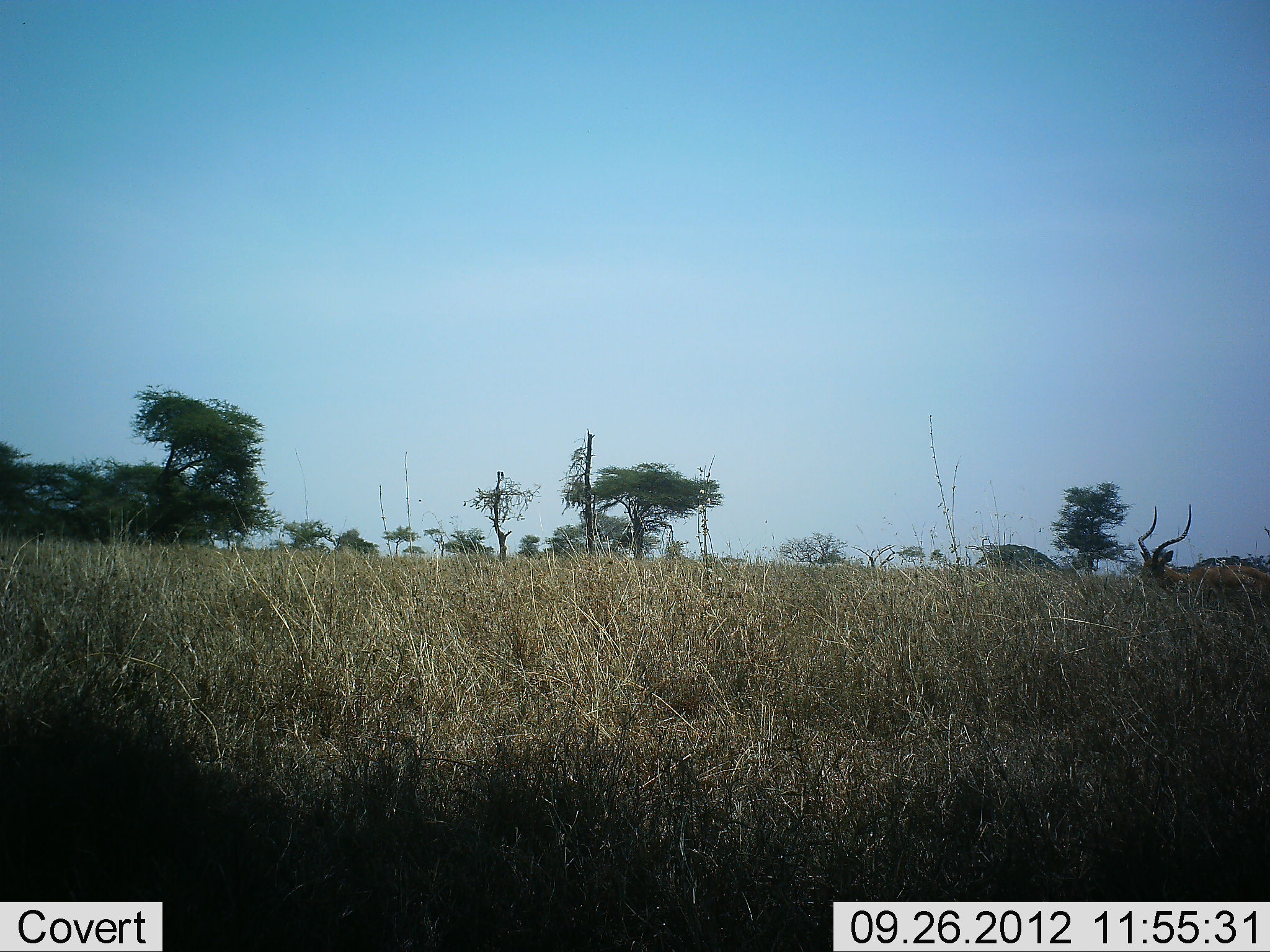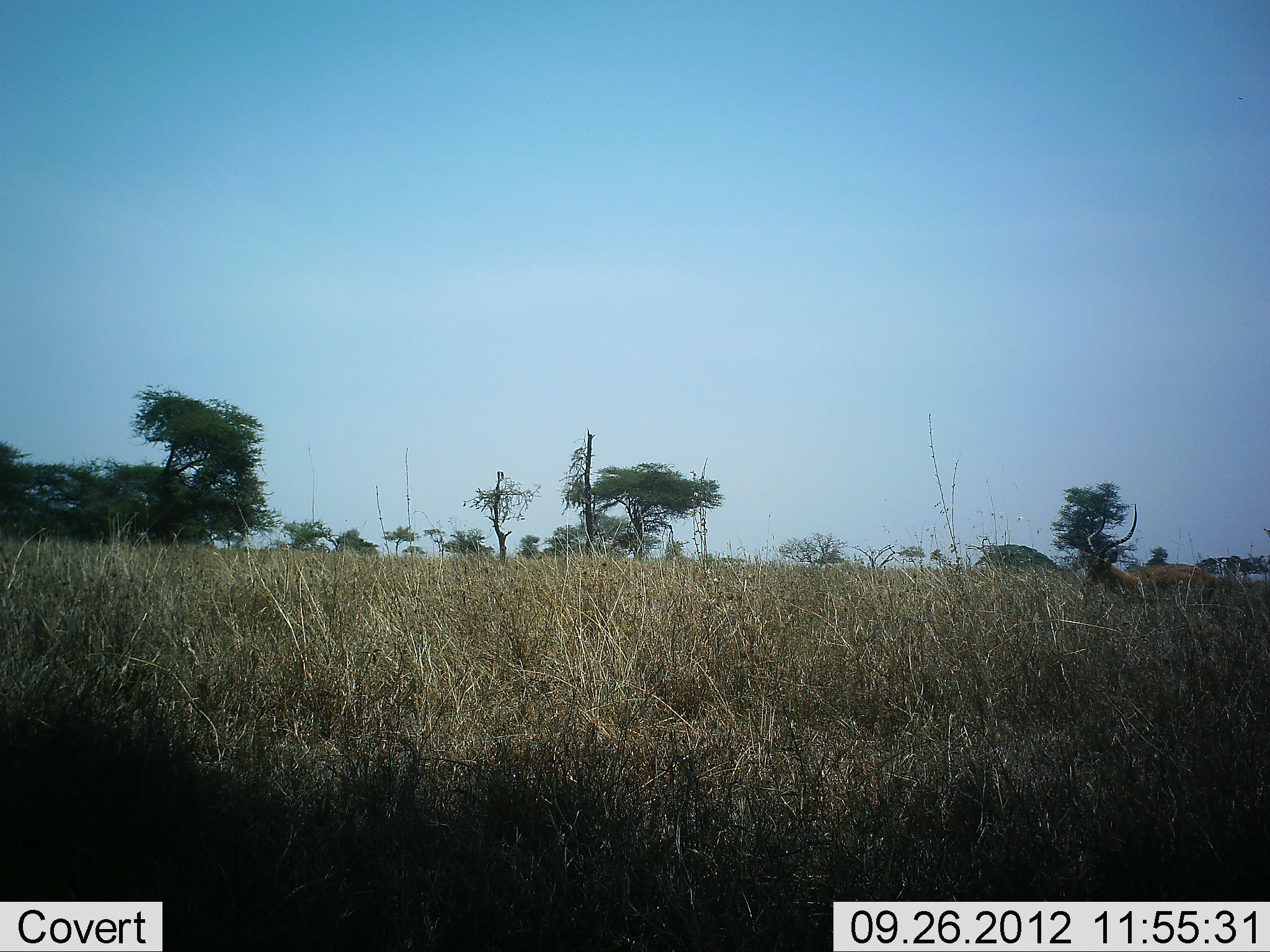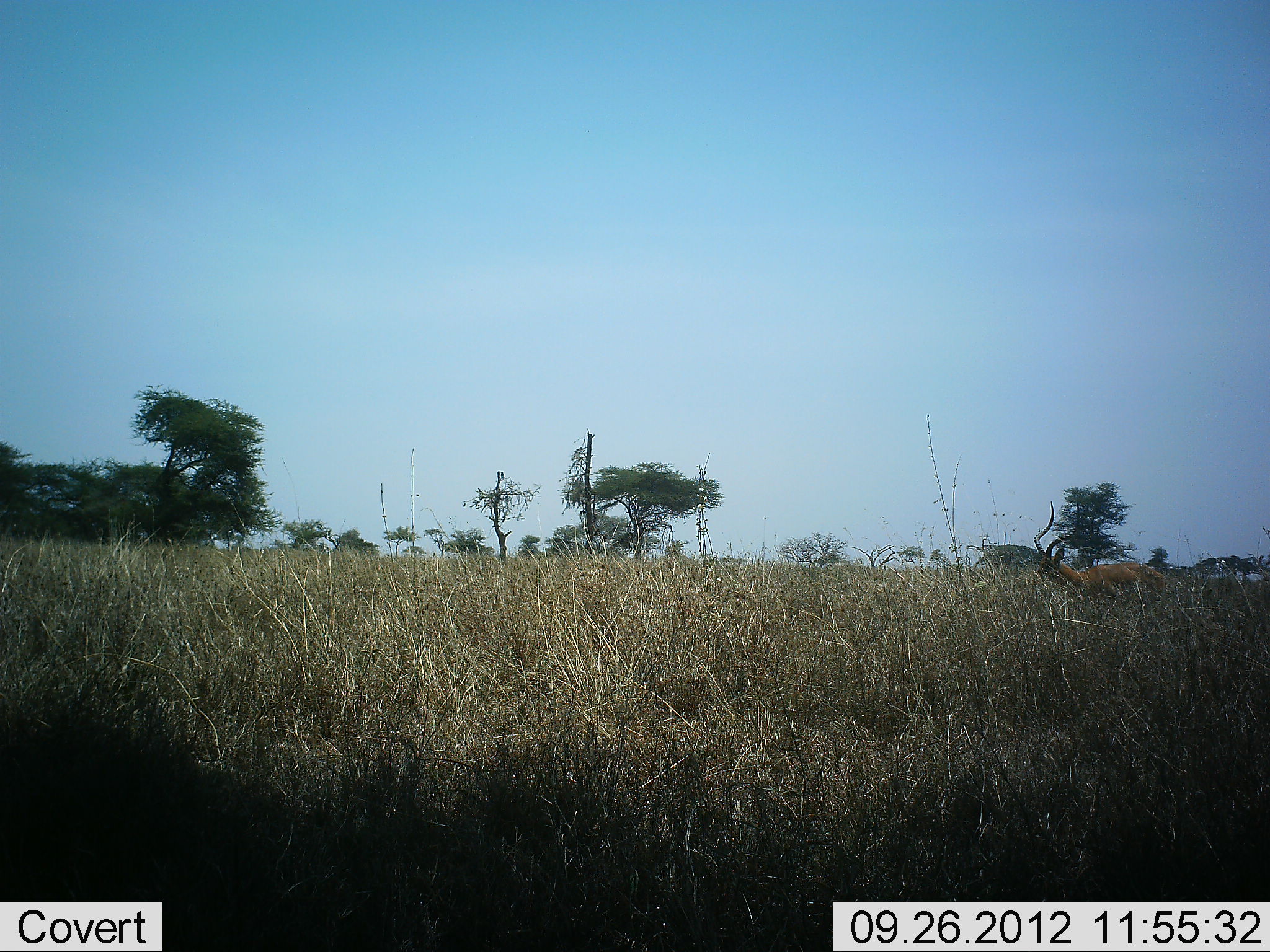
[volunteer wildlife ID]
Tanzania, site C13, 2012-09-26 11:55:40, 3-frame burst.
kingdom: Animalia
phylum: Chordata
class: Mammalia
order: Artiodactyla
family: Bovidae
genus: Aepyceros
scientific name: Aepyceros melampus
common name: impala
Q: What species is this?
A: Impala (Aepyceros melampus).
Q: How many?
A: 1.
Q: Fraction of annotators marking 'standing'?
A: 10%.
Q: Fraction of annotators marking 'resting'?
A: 10%.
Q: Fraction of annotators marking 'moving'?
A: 90%.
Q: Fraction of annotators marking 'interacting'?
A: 0%.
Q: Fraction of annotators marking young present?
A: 0%.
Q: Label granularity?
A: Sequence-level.